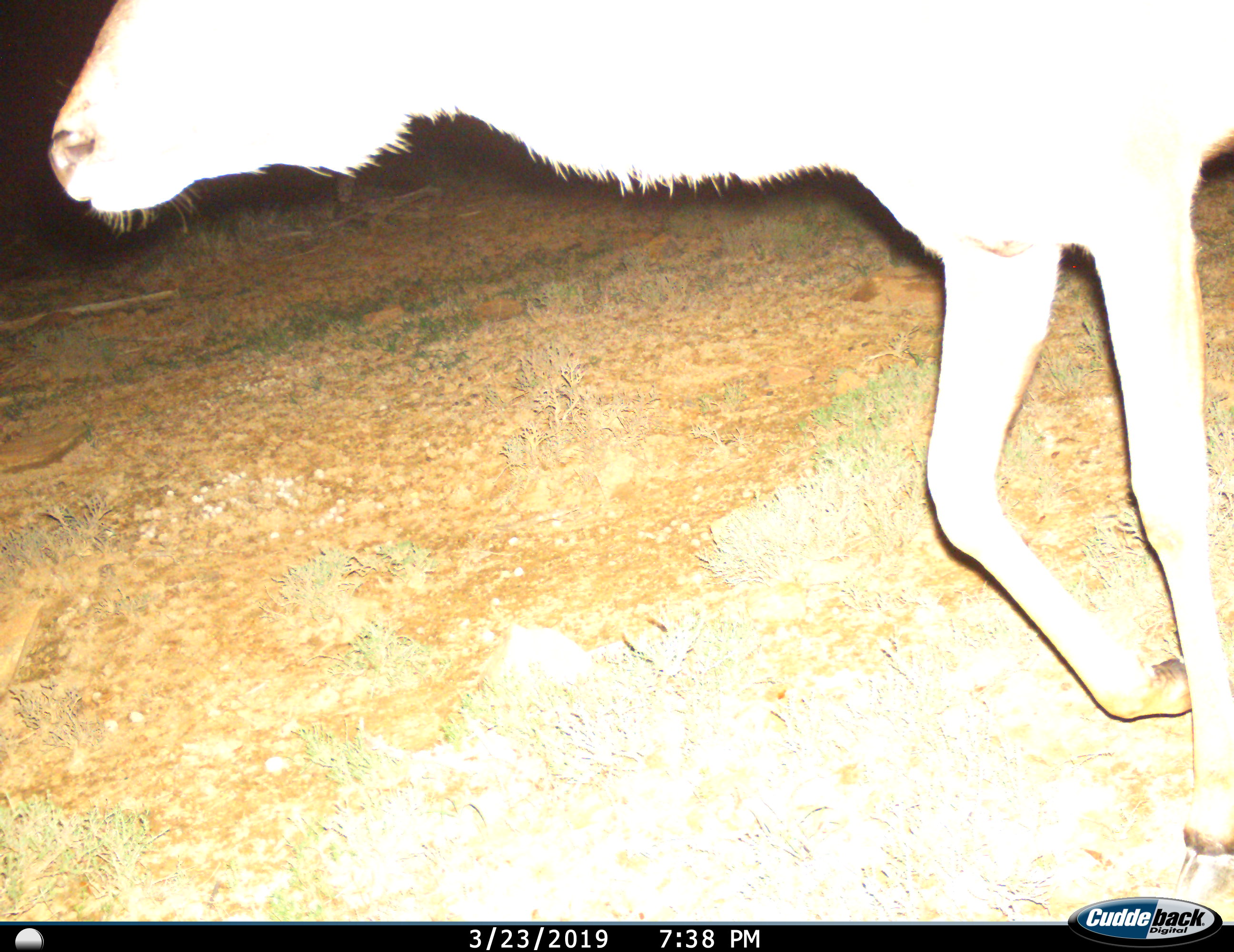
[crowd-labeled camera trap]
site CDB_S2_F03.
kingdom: Animalia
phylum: Chordata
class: Mammalia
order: Artiodactyla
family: Bovidae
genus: Tragelaphus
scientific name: Tragelaphus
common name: kudu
Kudu (Tragelaphus), count 1. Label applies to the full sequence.